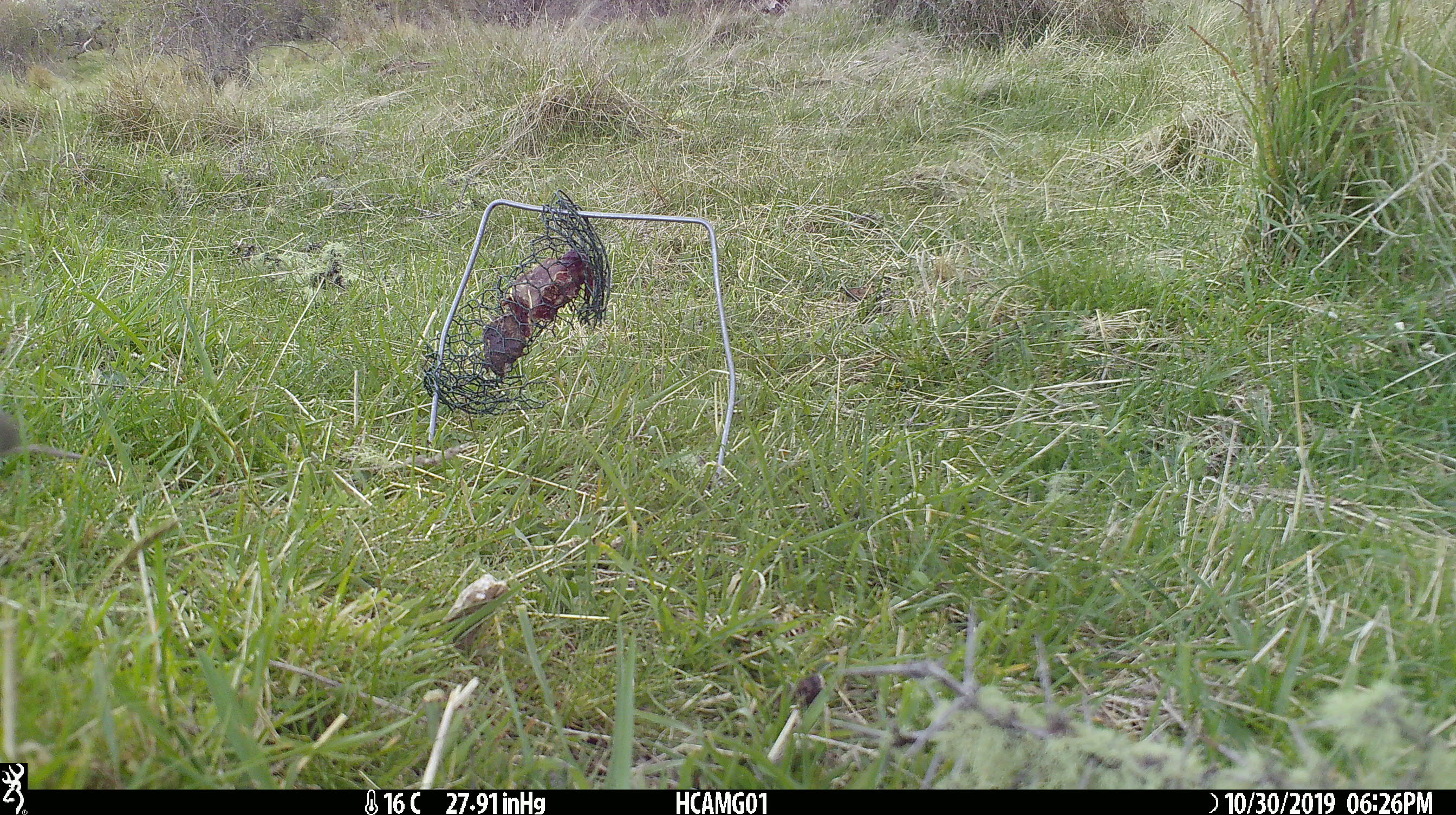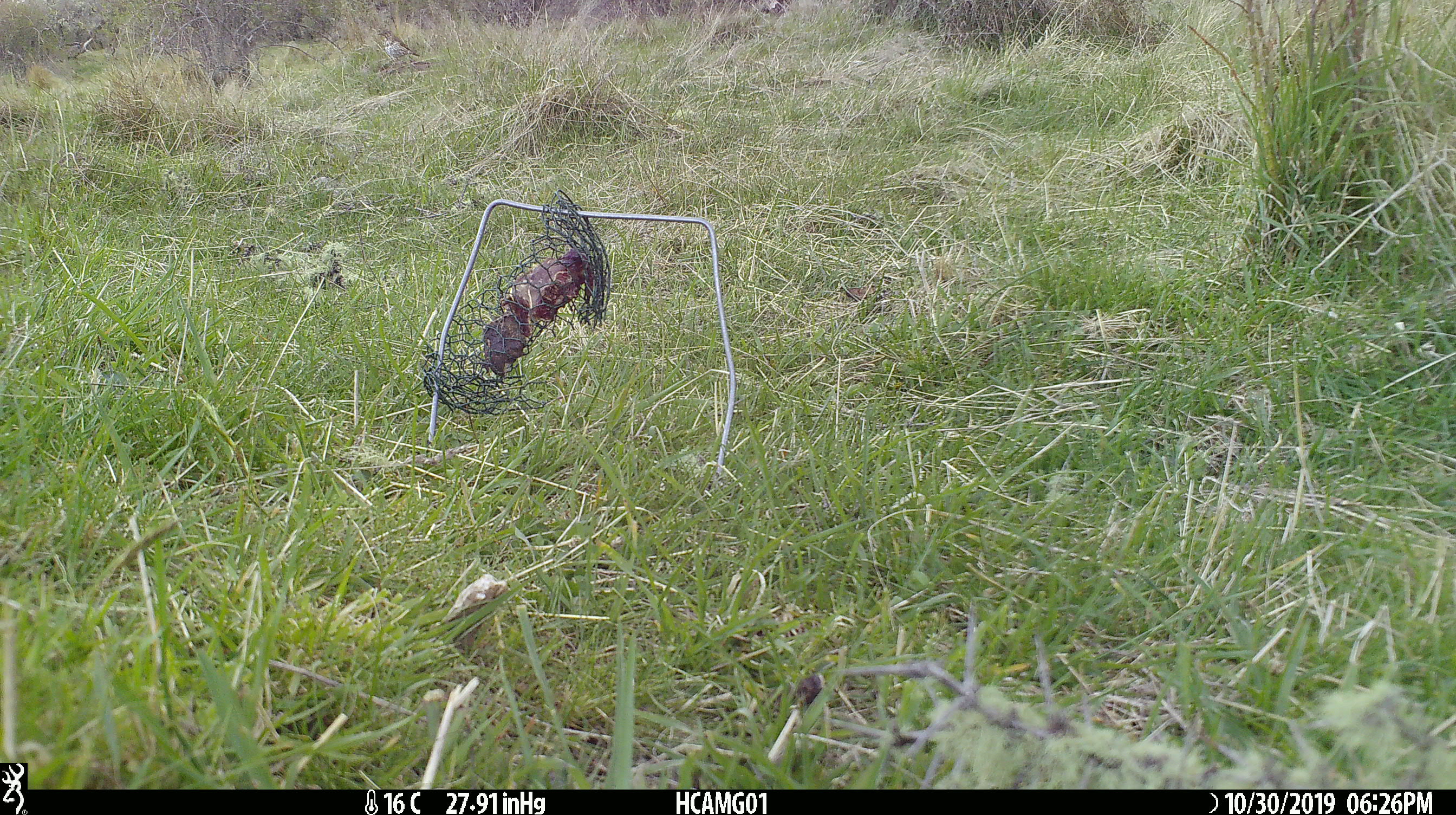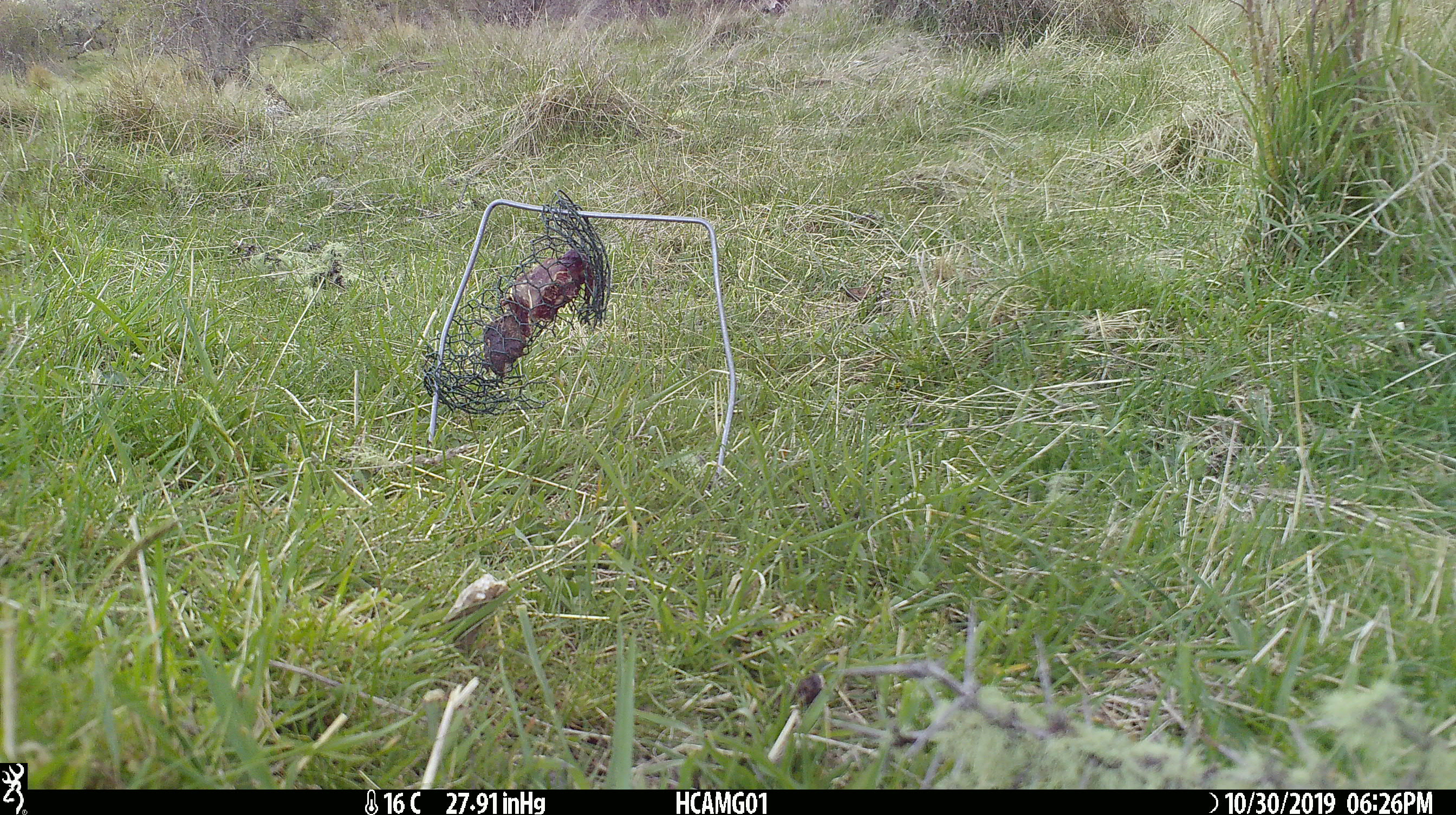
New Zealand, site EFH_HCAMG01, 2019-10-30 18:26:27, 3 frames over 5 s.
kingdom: Animalia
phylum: Chordata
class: Mammalia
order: Rodentia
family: Muridae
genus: Mus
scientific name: Mus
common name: mouse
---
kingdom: Animalia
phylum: Chordata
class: Aves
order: Passeriformes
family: Turdidae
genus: Turdus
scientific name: Turdus philomelos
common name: song thrush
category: thrush